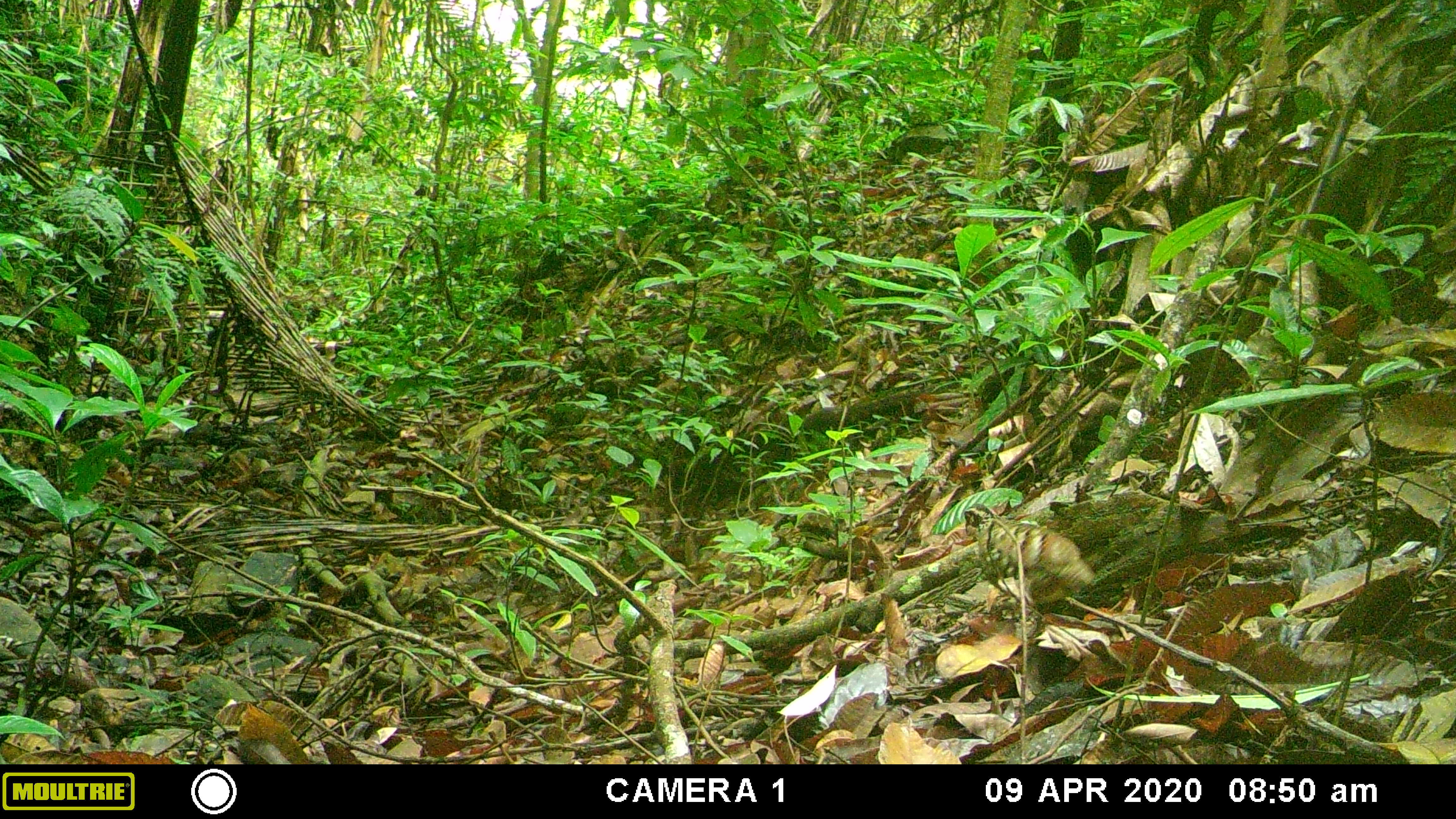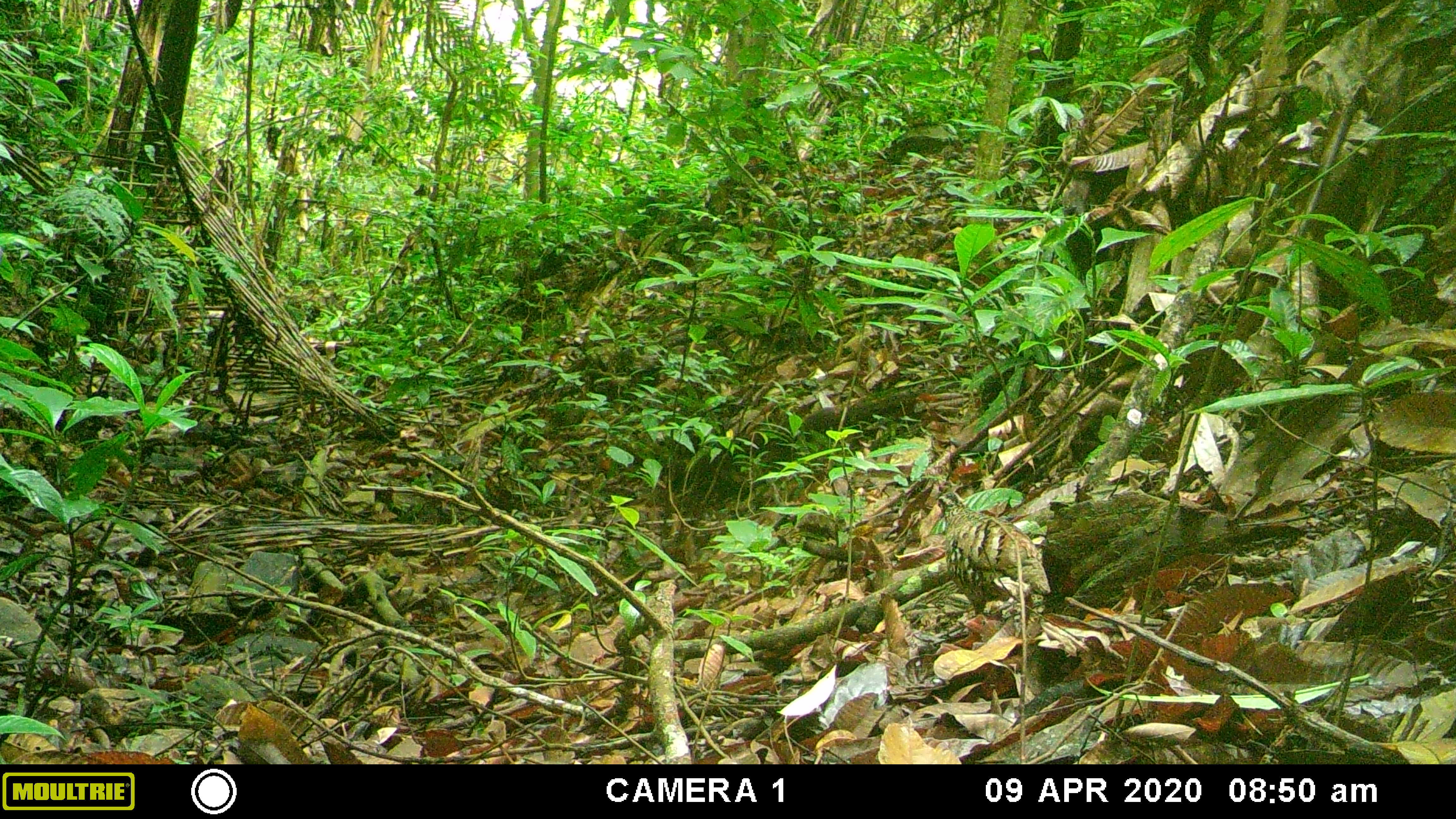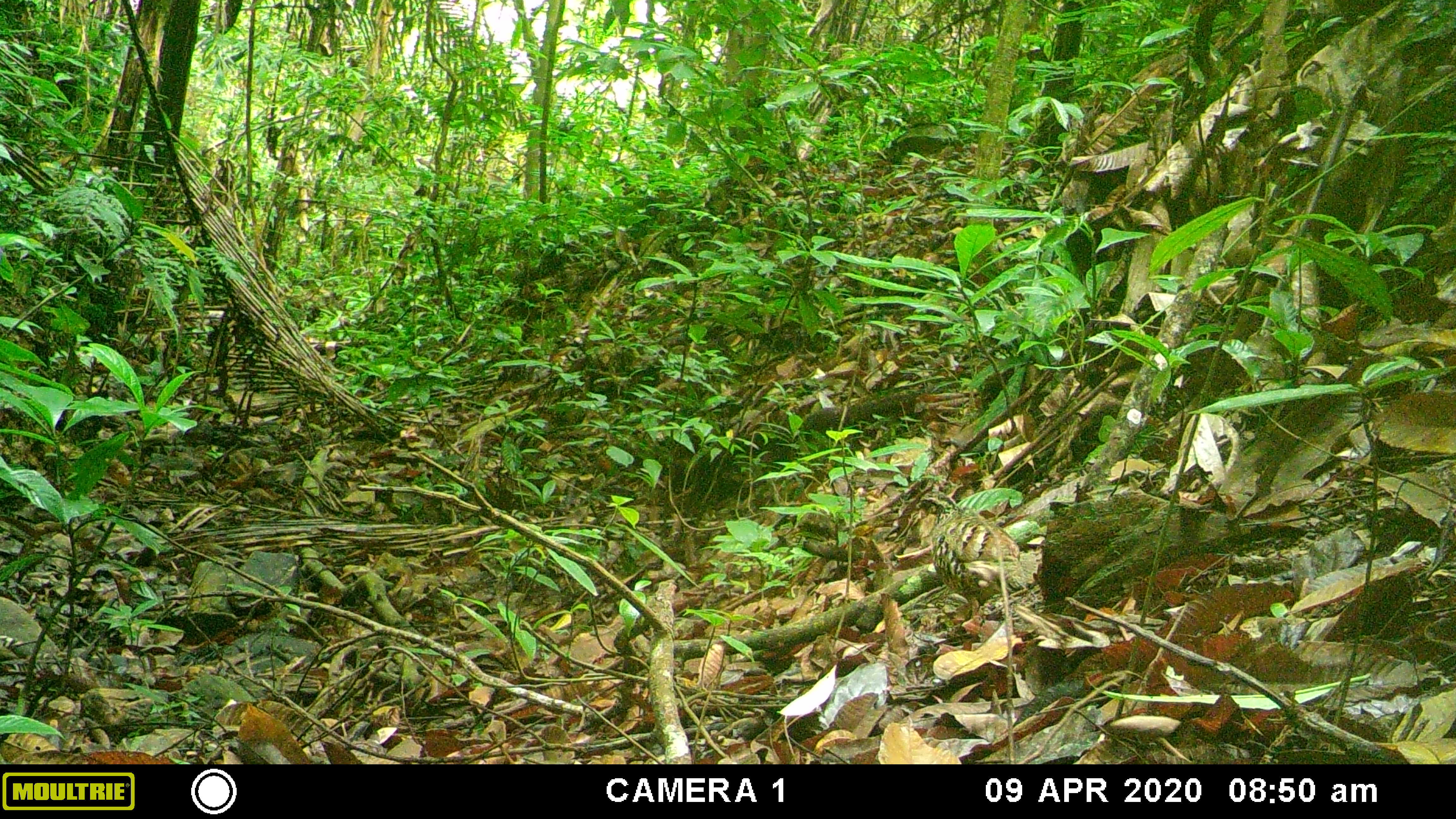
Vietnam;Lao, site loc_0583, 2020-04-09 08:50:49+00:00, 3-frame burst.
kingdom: Animalia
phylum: Chordata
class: Aves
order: Galliformes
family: Phasianidae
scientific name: Phasianidae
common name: partridge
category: unidentified partridge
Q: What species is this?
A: Unidentified partridge (partridge) (Phasianidae).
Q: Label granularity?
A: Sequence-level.